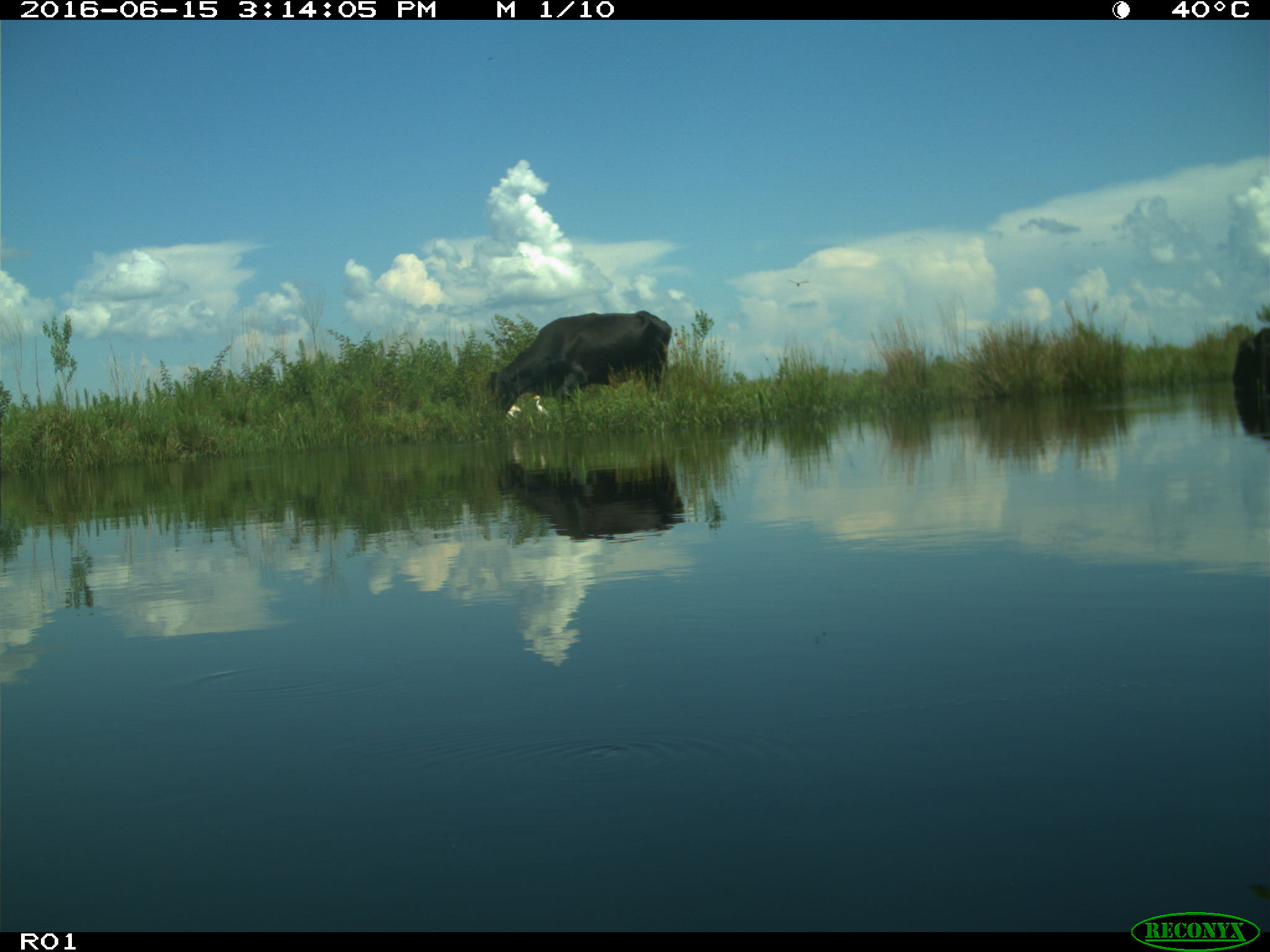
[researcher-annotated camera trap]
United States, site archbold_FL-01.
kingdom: Animalia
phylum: Chordata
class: Mammalia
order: Artiodactyla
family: Bovidae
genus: Bos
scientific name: Bos taurus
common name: domestic cow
Bos taurus (domestic cow).